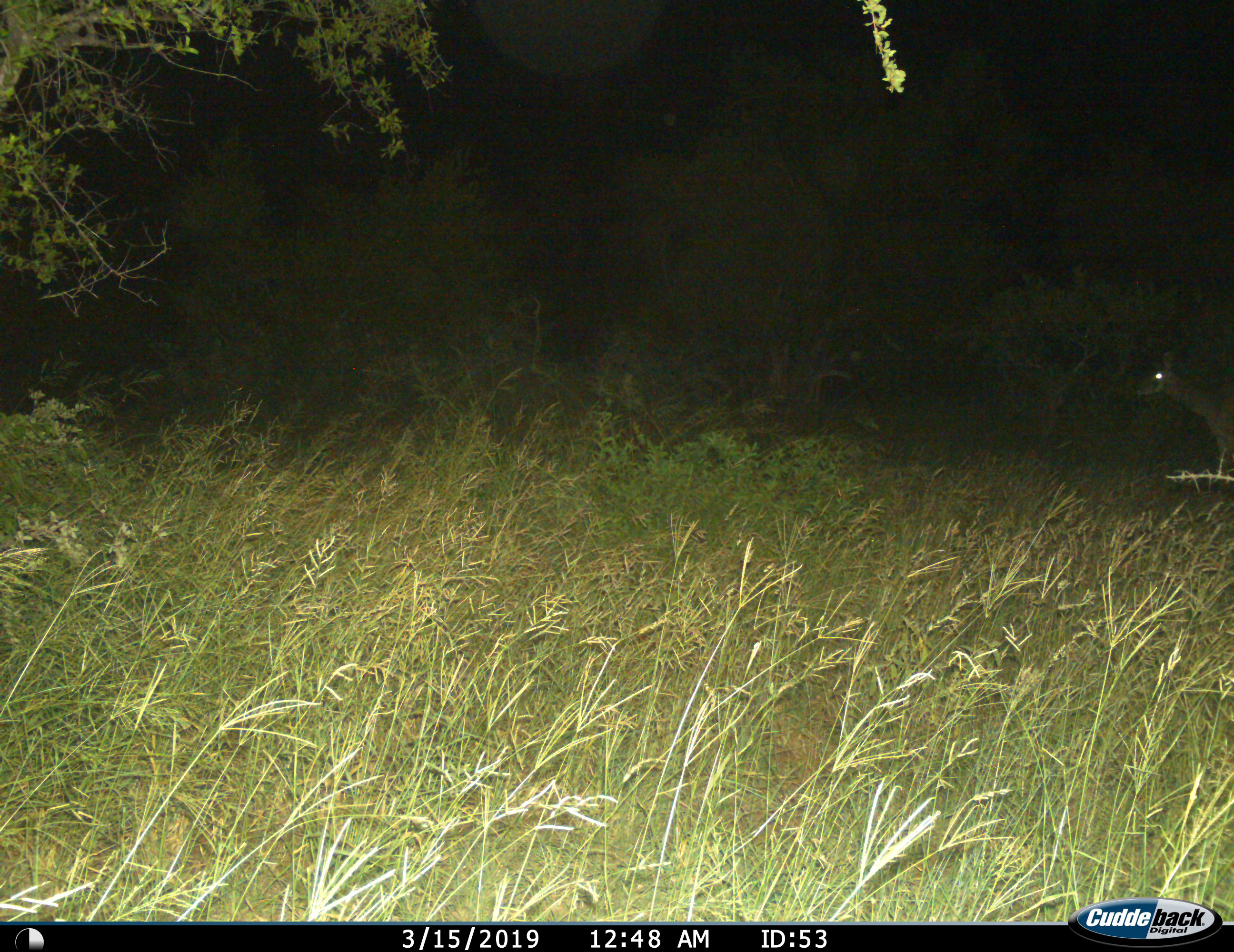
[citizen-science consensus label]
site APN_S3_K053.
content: unidentified animal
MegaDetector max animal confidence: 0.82